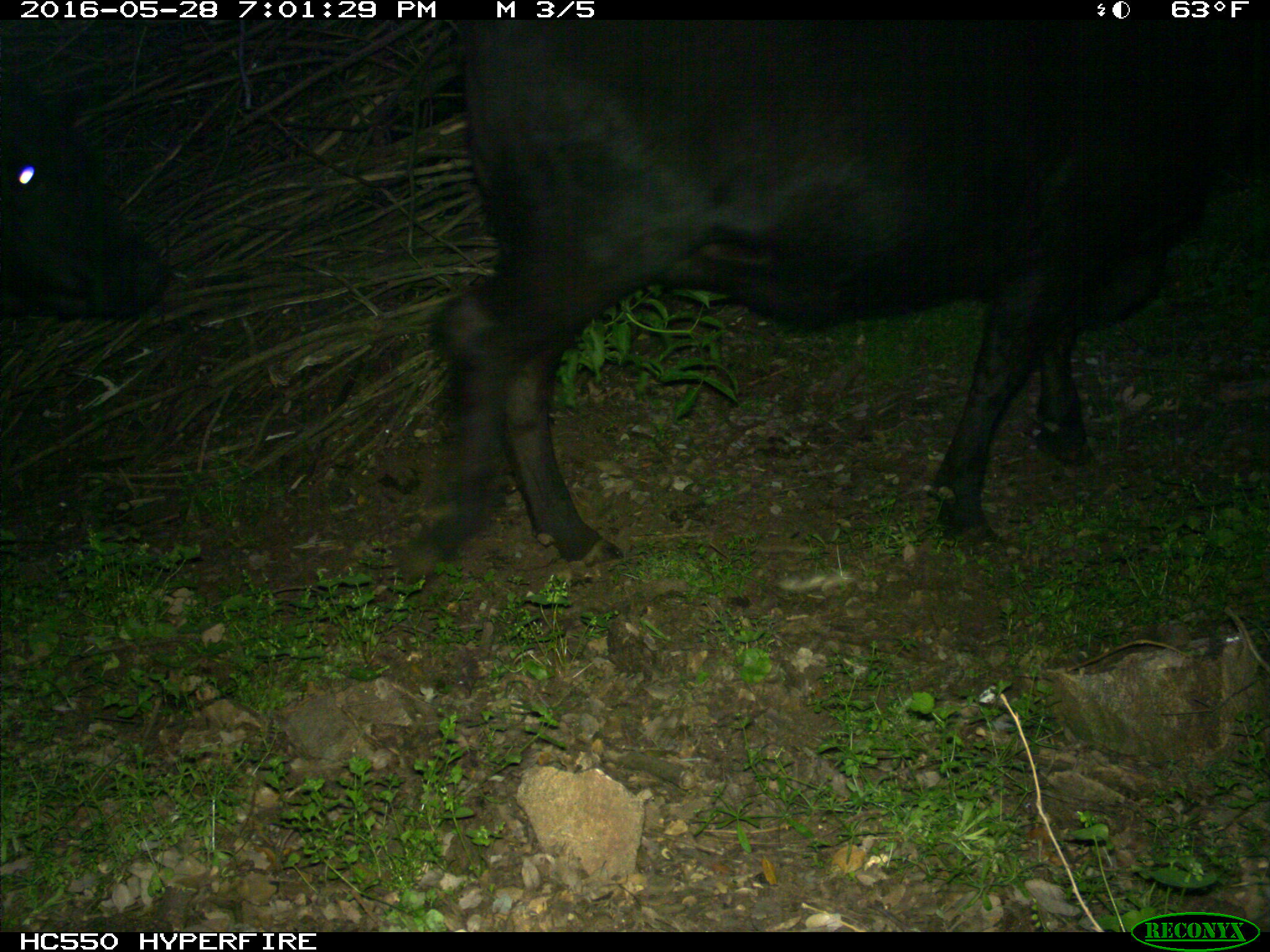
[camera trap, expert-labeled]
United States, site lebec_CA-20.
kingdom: Animalia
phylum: Chordata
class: Mammalia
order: Carnivora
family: Ursidae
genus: Ursus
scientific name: Ursus americanus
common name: american black bear